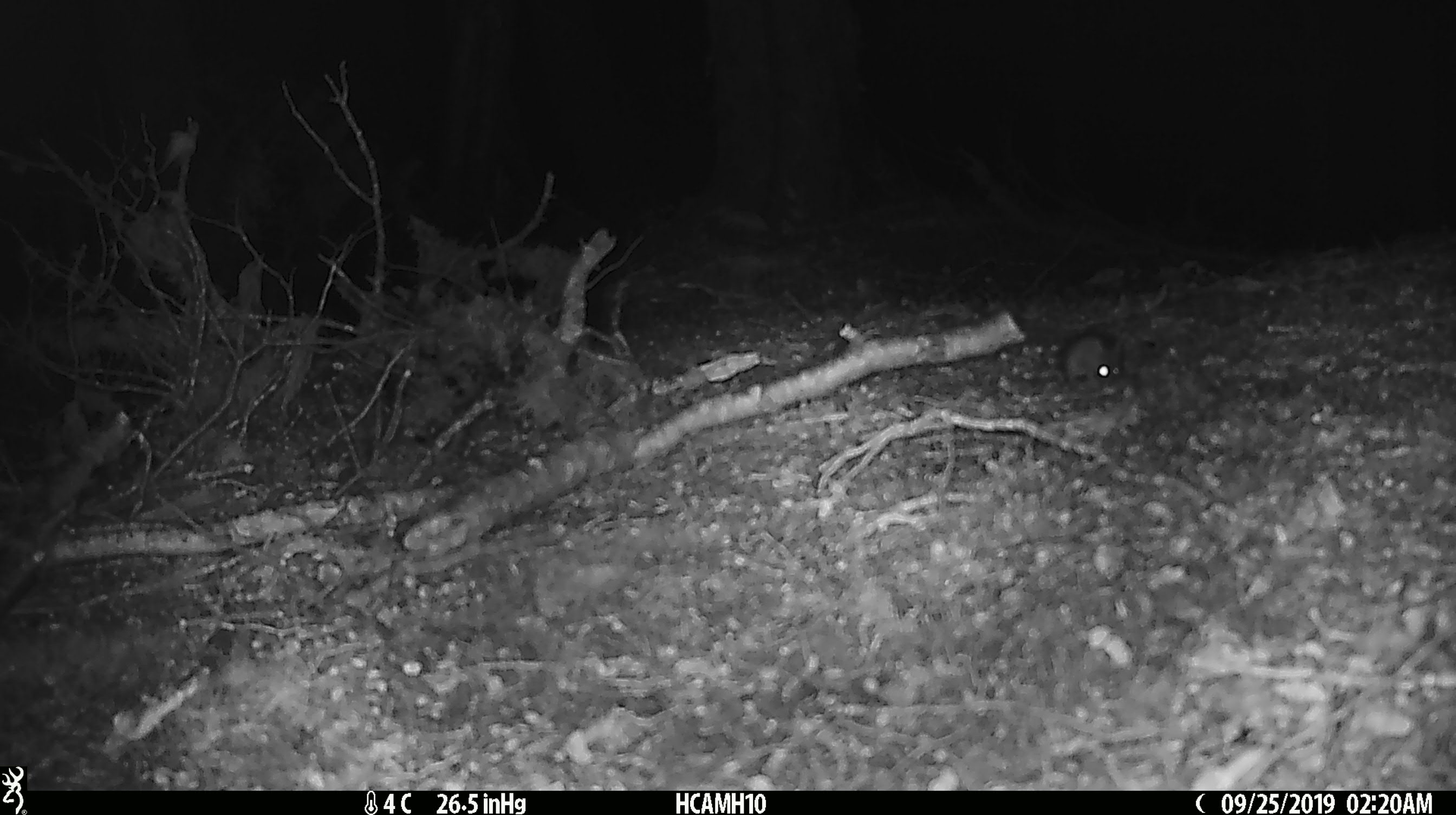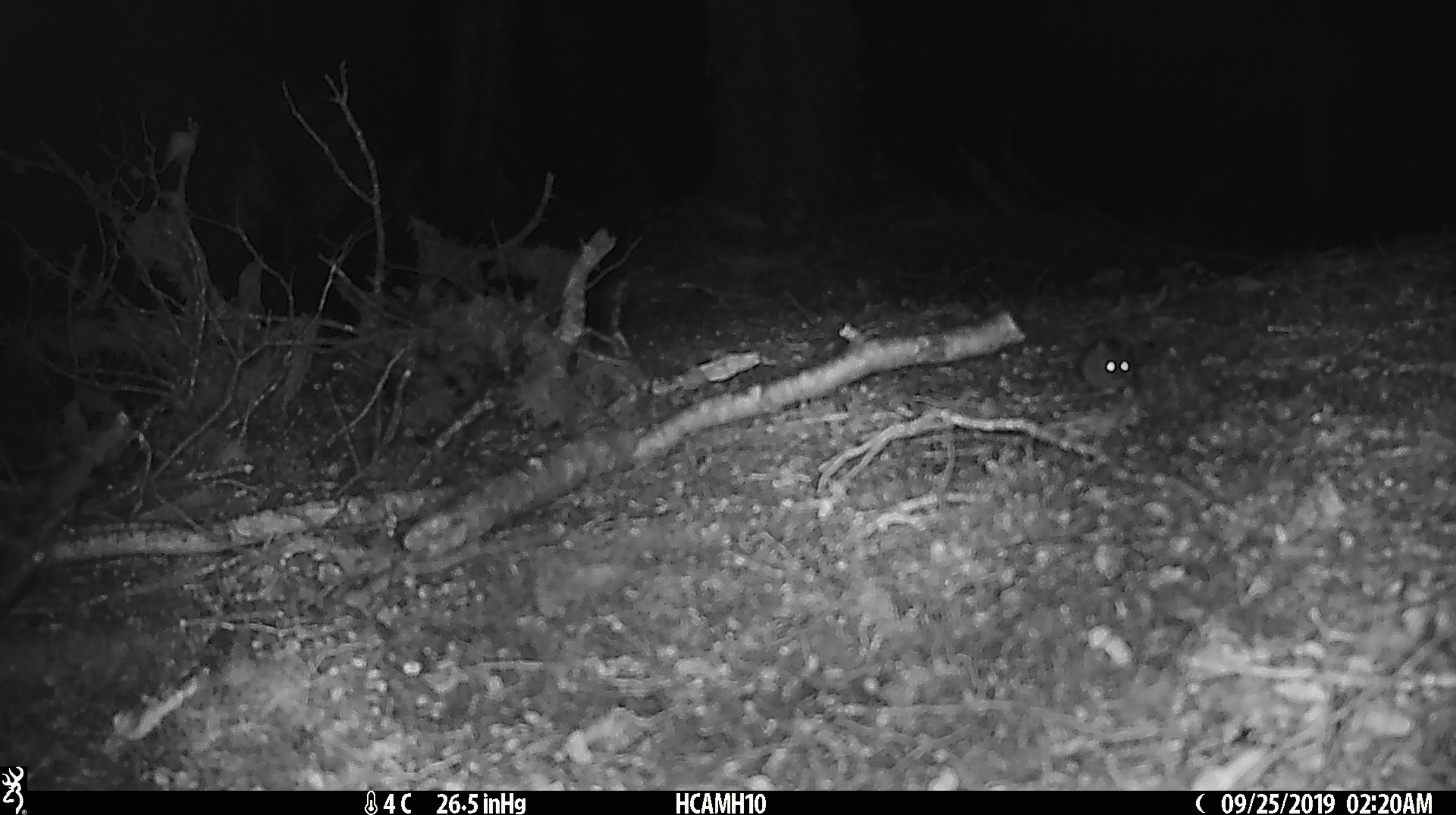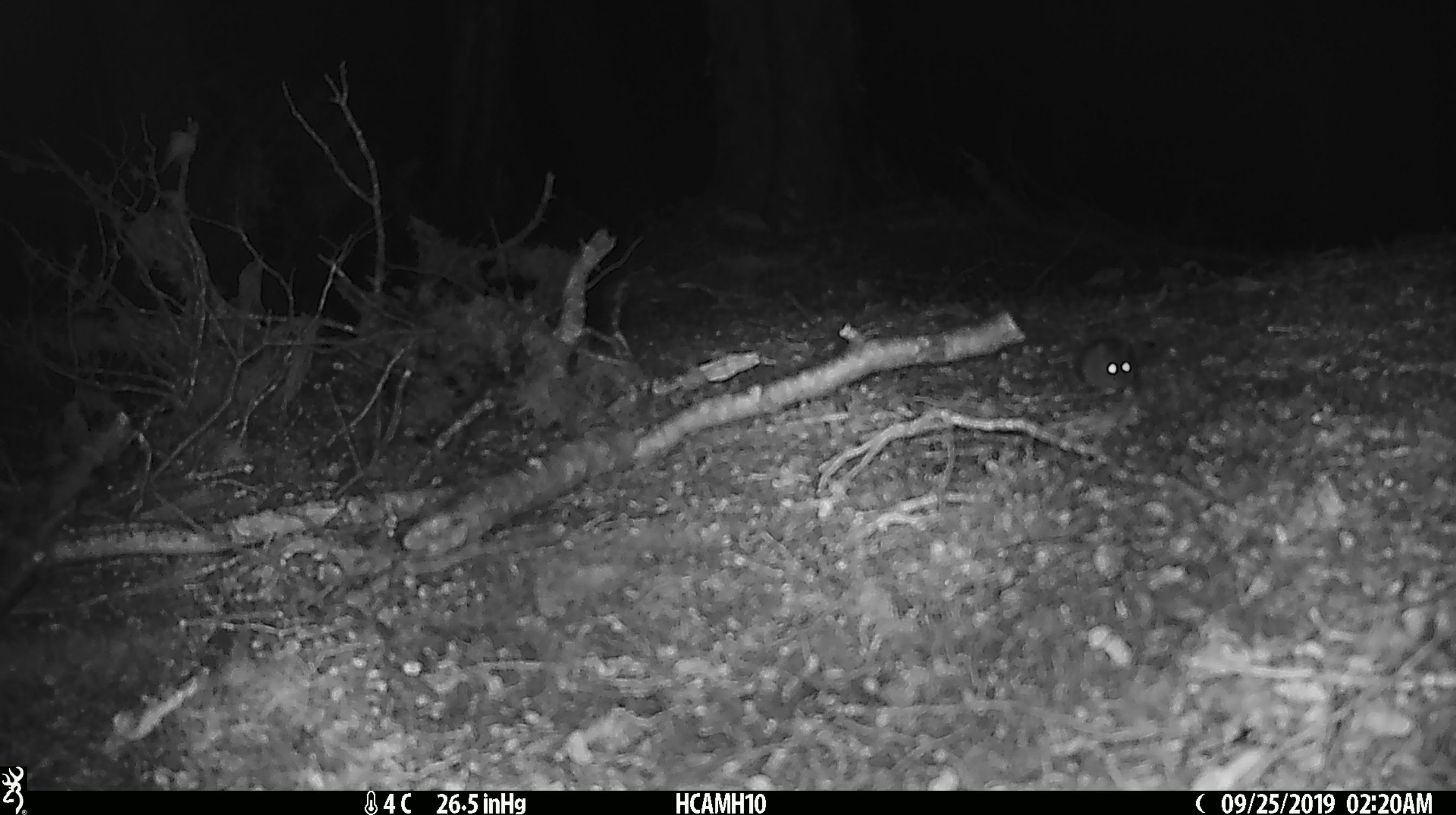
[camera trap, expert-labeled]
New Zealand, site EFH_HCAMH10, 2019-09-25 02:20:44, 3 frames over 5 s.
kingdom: Animalia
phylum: Chordata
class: Mammalia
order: Rodentia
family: Muridae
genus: Mus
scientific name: Mus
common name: mouse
Mouse (Mus).